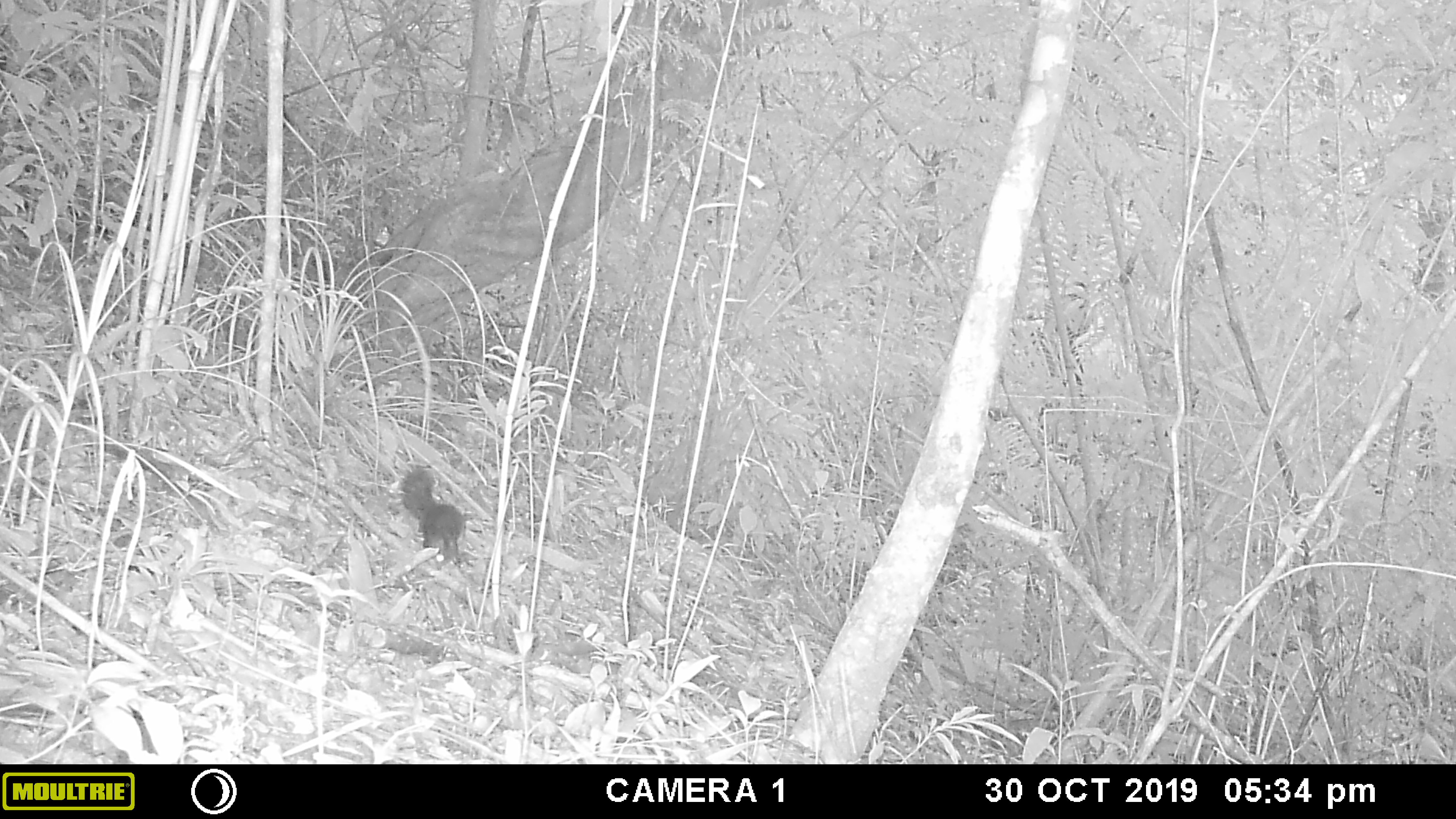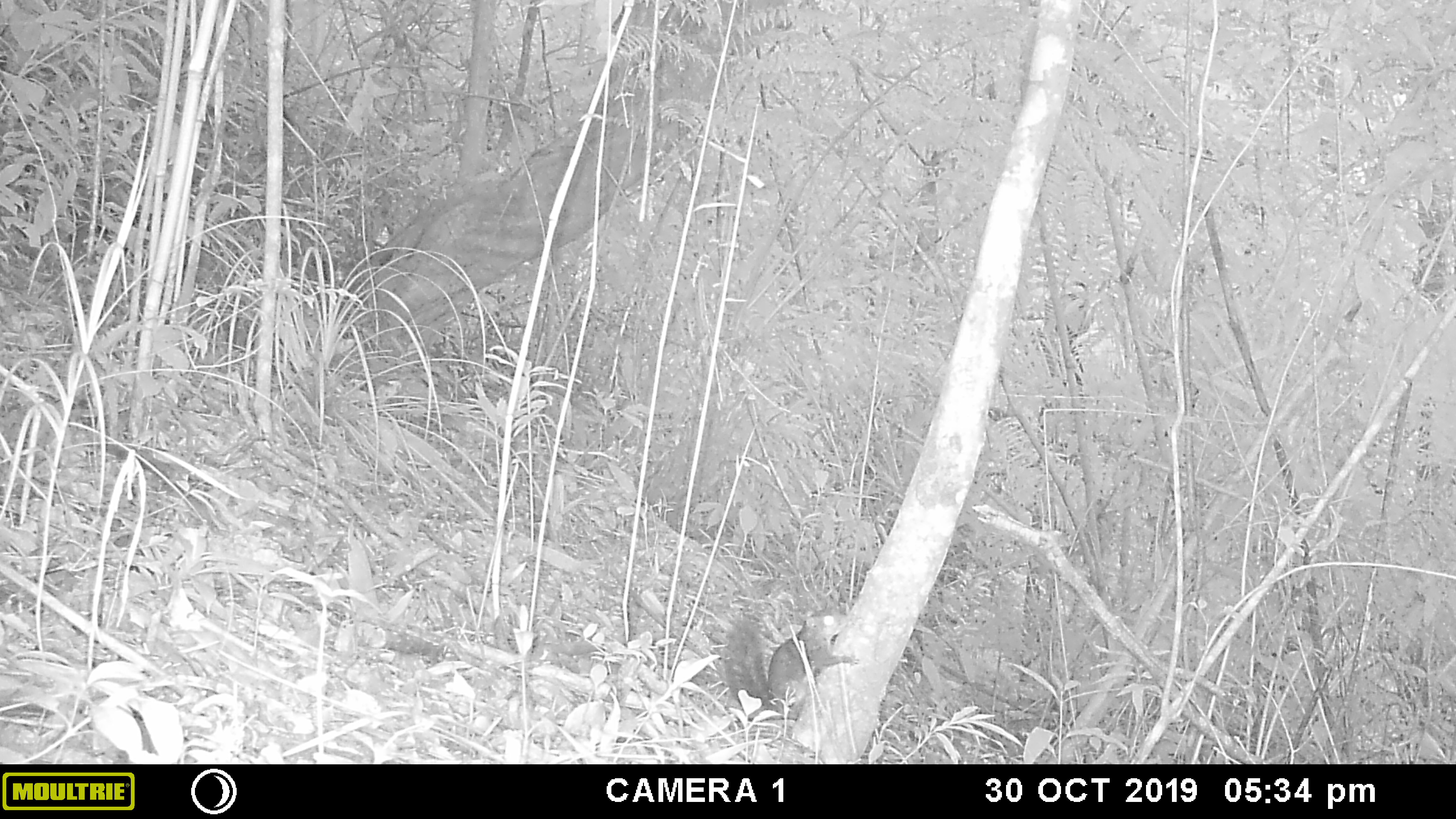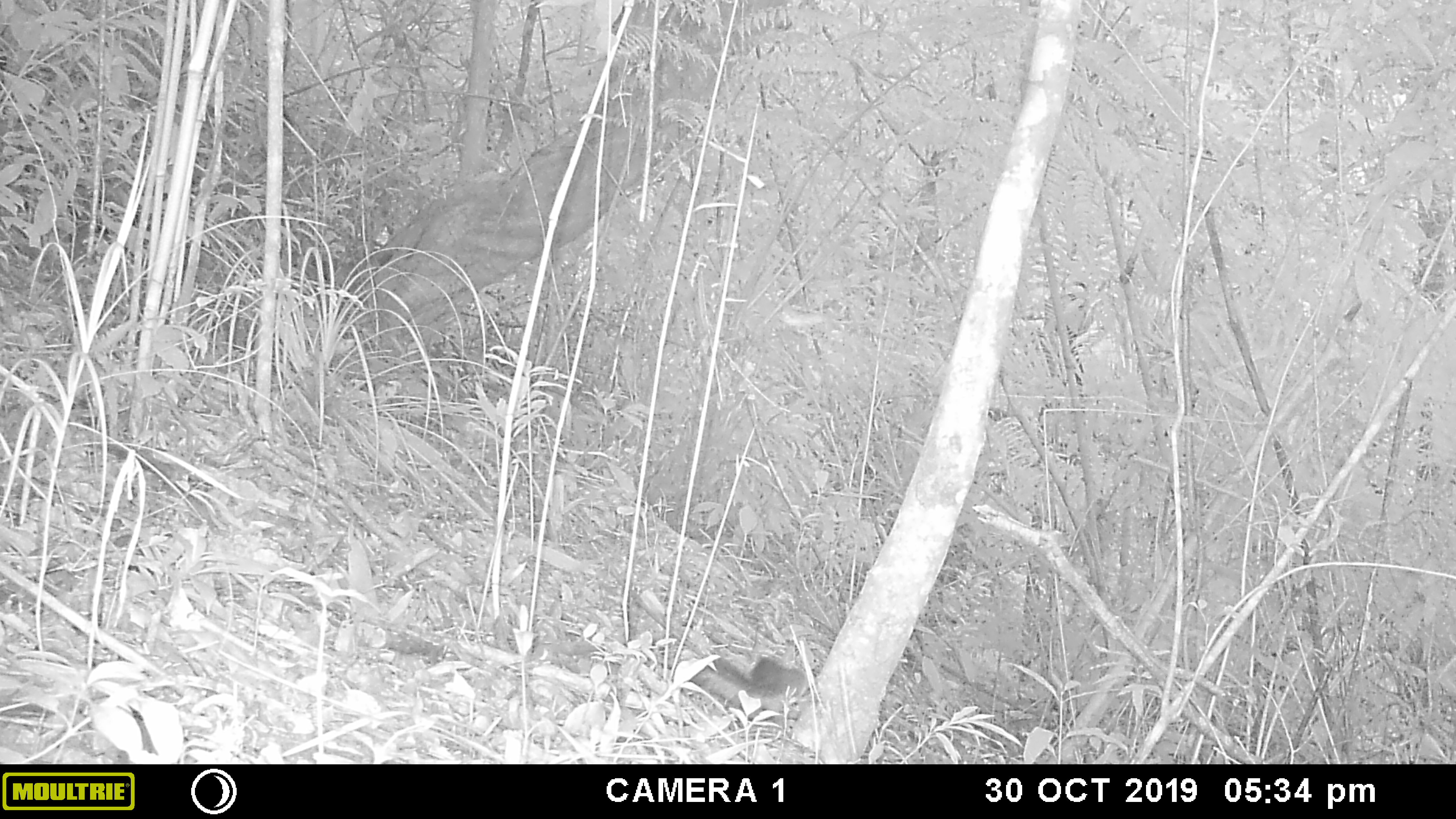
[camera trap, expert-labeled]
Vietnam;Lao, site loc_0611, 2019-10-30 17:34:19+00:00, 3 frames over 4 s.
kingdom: Animalia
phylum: Chordata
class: Mammalia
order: Rodentia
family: Sciuridae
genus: Dremomys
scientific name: Dremomys rufigenis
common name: red-cheeked squirrel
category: red cheeked squirrel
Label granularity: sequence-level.